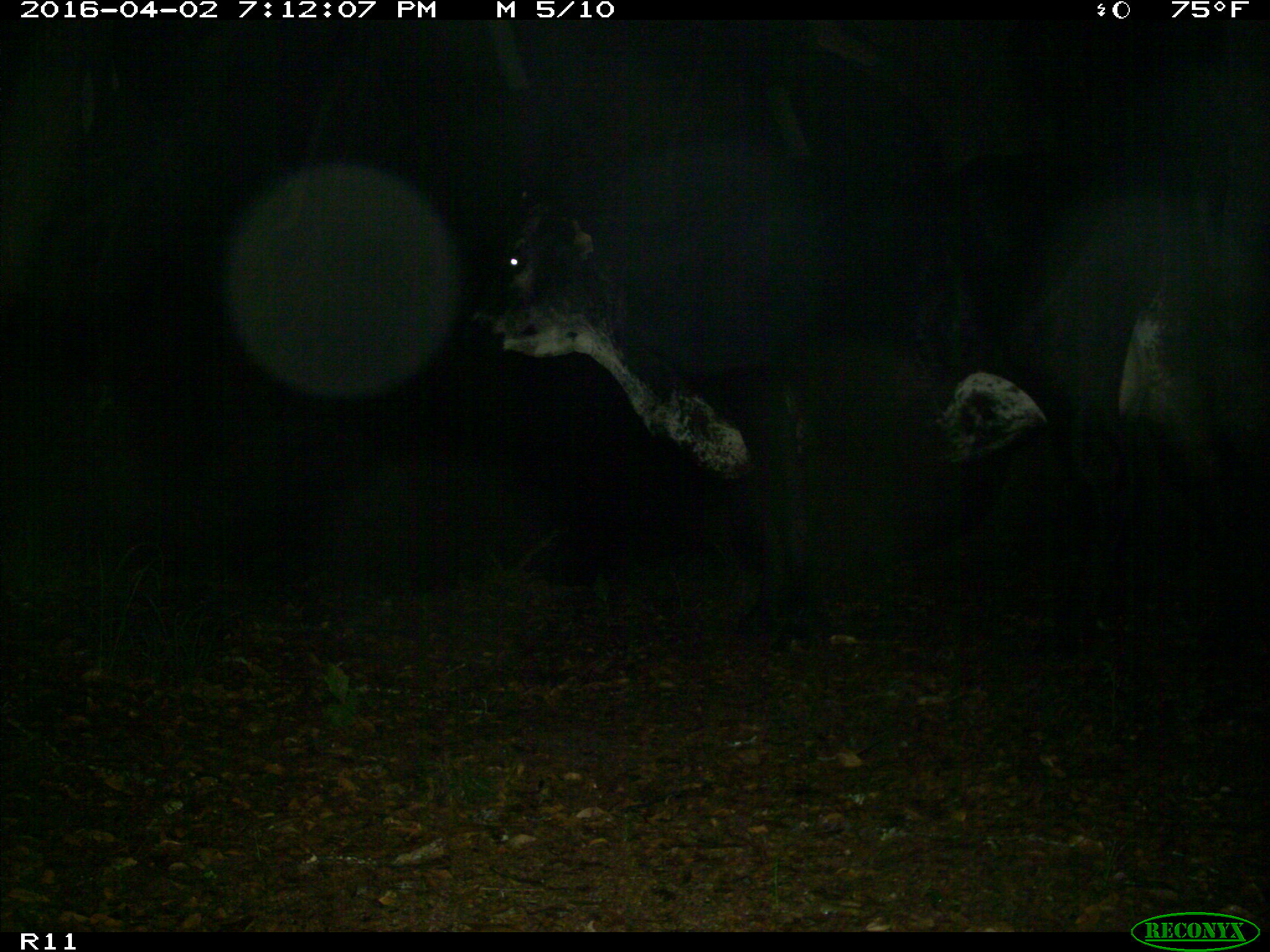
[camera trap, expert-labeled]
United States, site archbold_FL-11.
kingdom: Animalia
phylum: Chordata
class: Mammalia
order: Artiodactyla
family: Bovidae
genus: Bos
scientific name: Bos taurus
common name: domestic cow